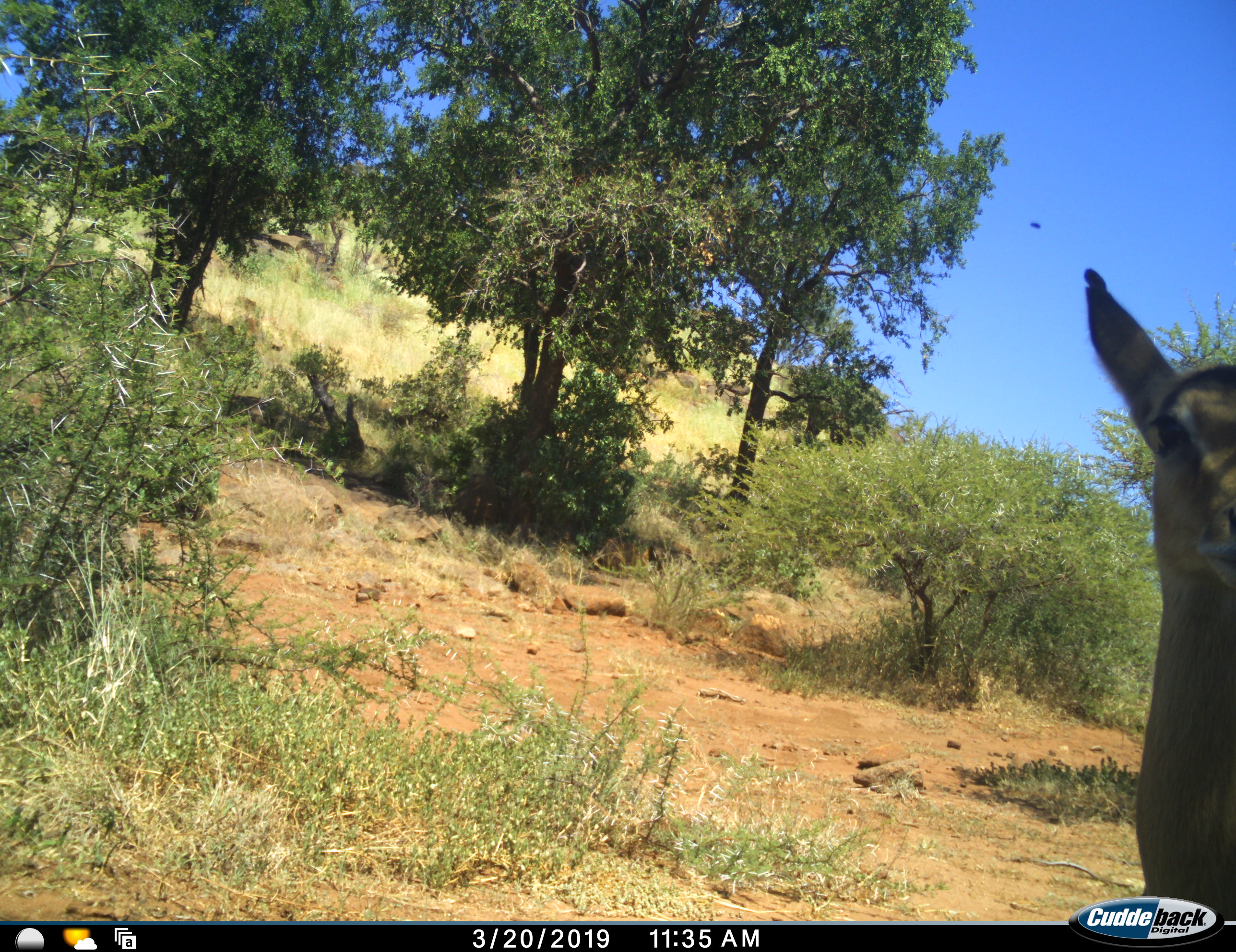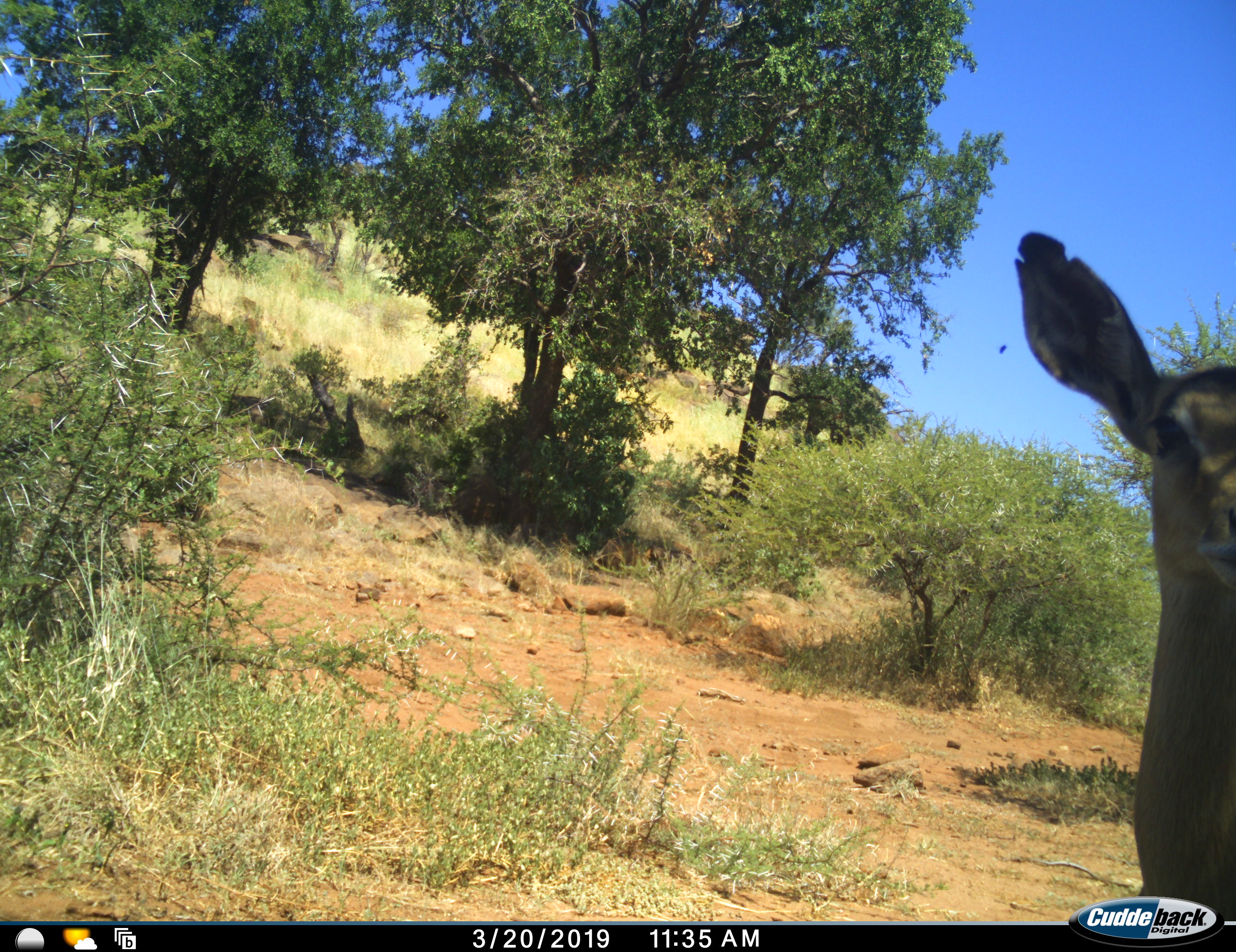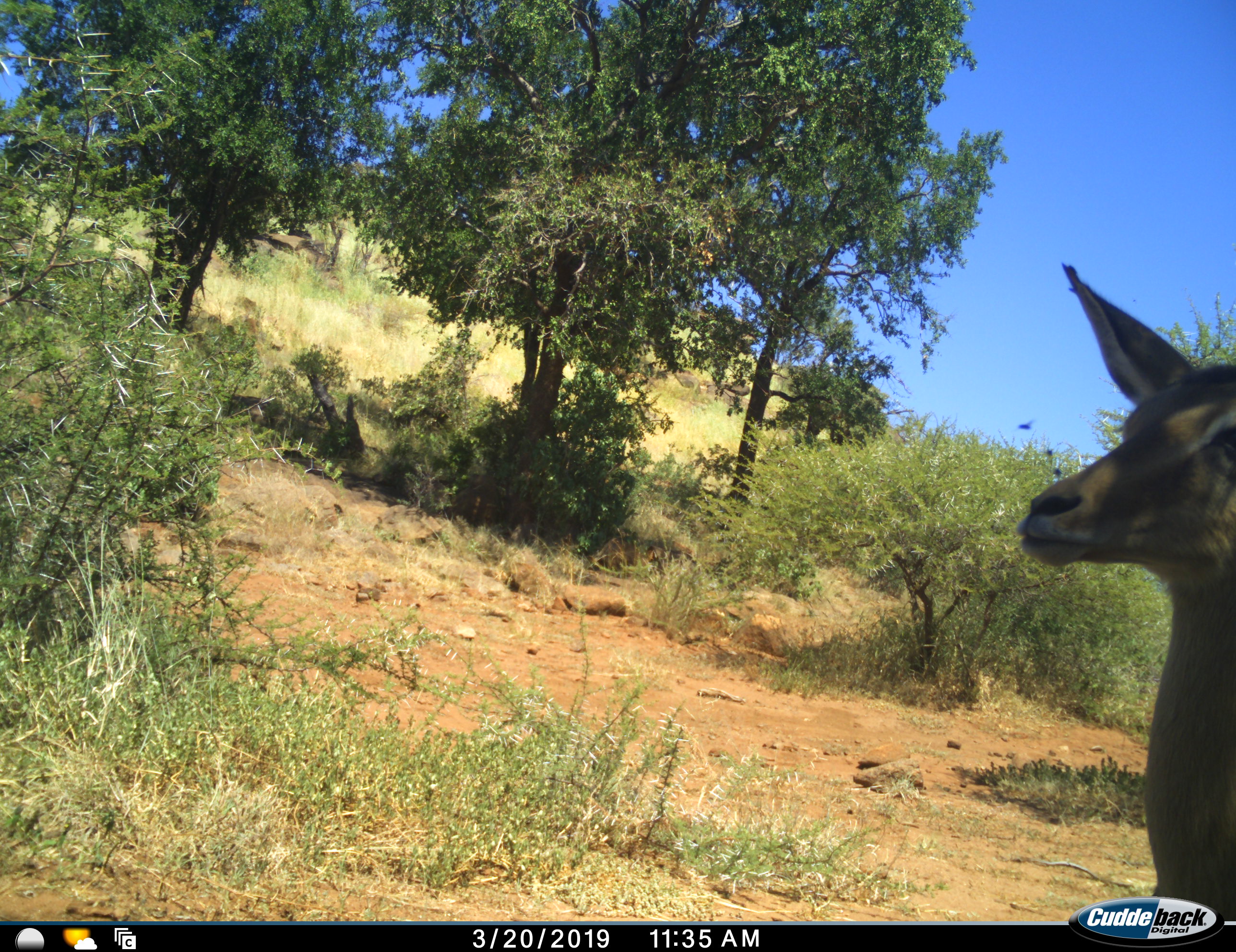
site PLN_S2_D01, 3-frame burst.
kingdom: Animalia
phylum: Chordata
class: Mammalia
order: Artiodactyla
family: Bovidae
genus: Aepyceros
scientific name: Aepyceros melampus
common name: impala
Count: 1.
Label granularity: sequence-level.